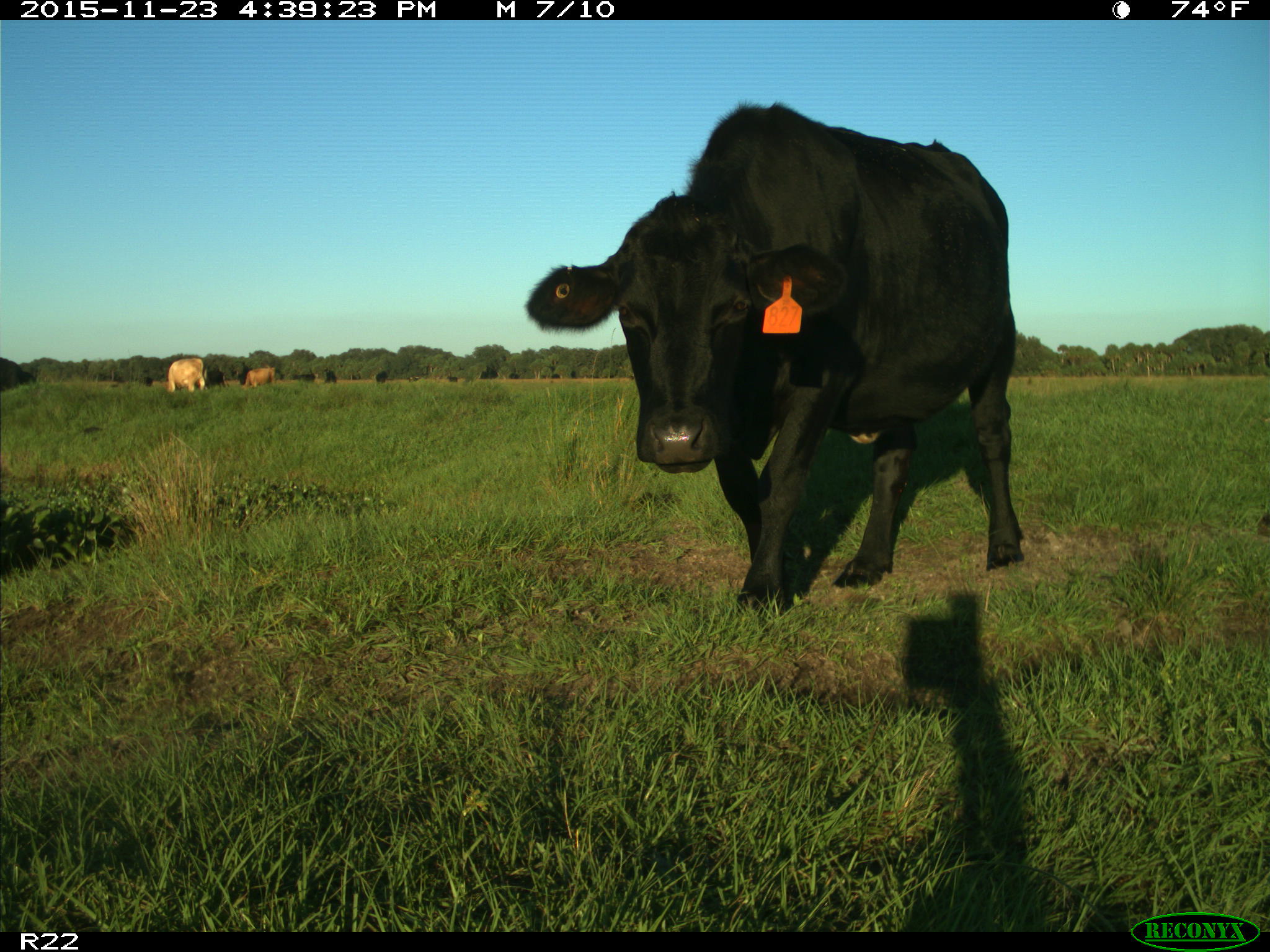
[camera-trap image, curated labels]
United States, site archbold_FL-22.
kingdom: Animalia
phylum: Chordata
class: Mammalia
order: Artiodactyla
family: Bovidae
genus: Bos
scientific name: Bos taurus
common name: domestic cow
Bos taurus (domestic cow).